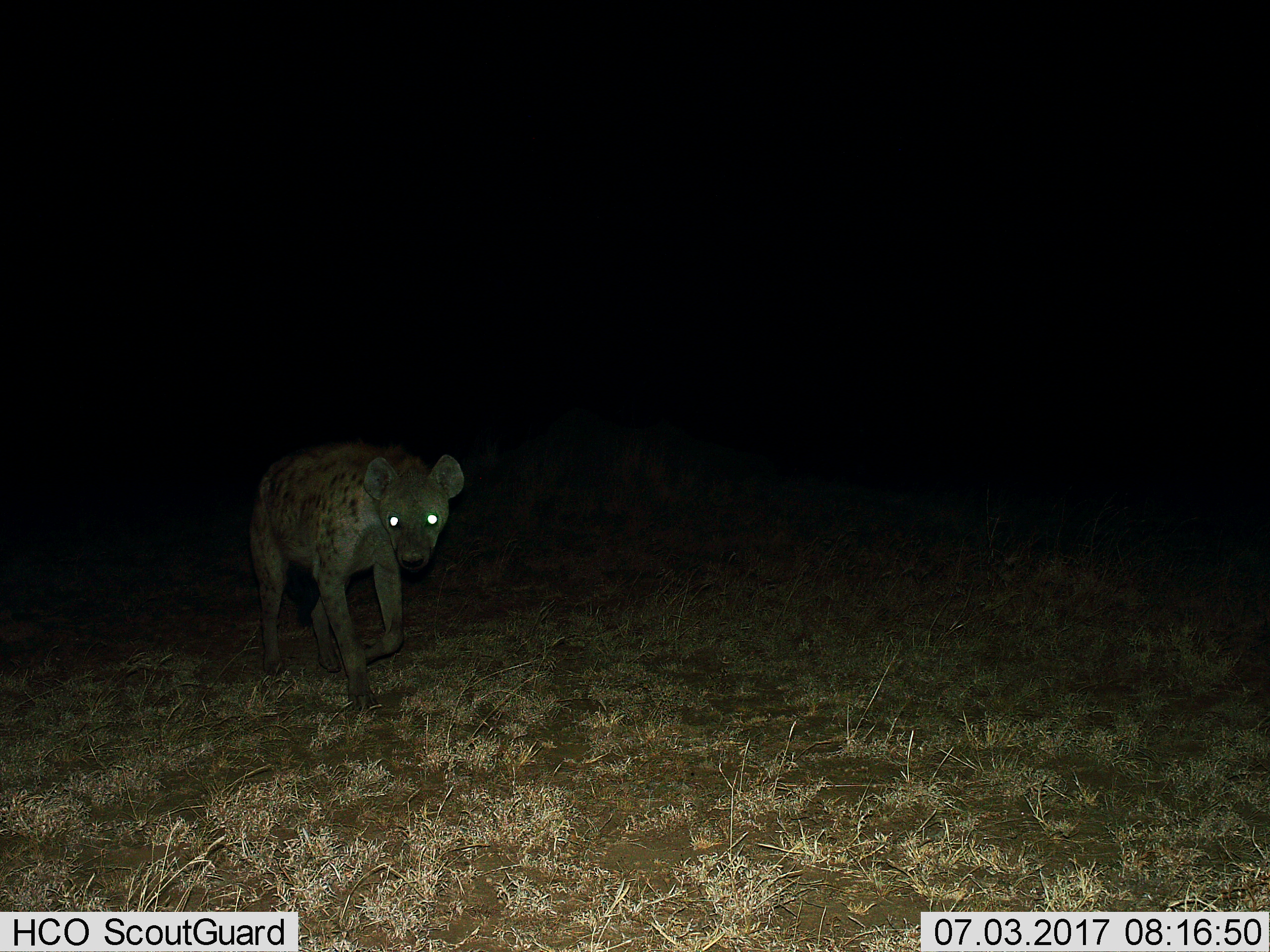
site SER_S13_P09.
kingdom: Animalia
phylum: Chordata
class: Mammalia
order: Carnivora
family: Hyaenidae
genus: Crocuta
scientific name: Crocuta crocuta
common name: spotted hyena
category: hyenaspotted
Hyenaspotted (spotted hyena) (Crocuta crocuta), count 1. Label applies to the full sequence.